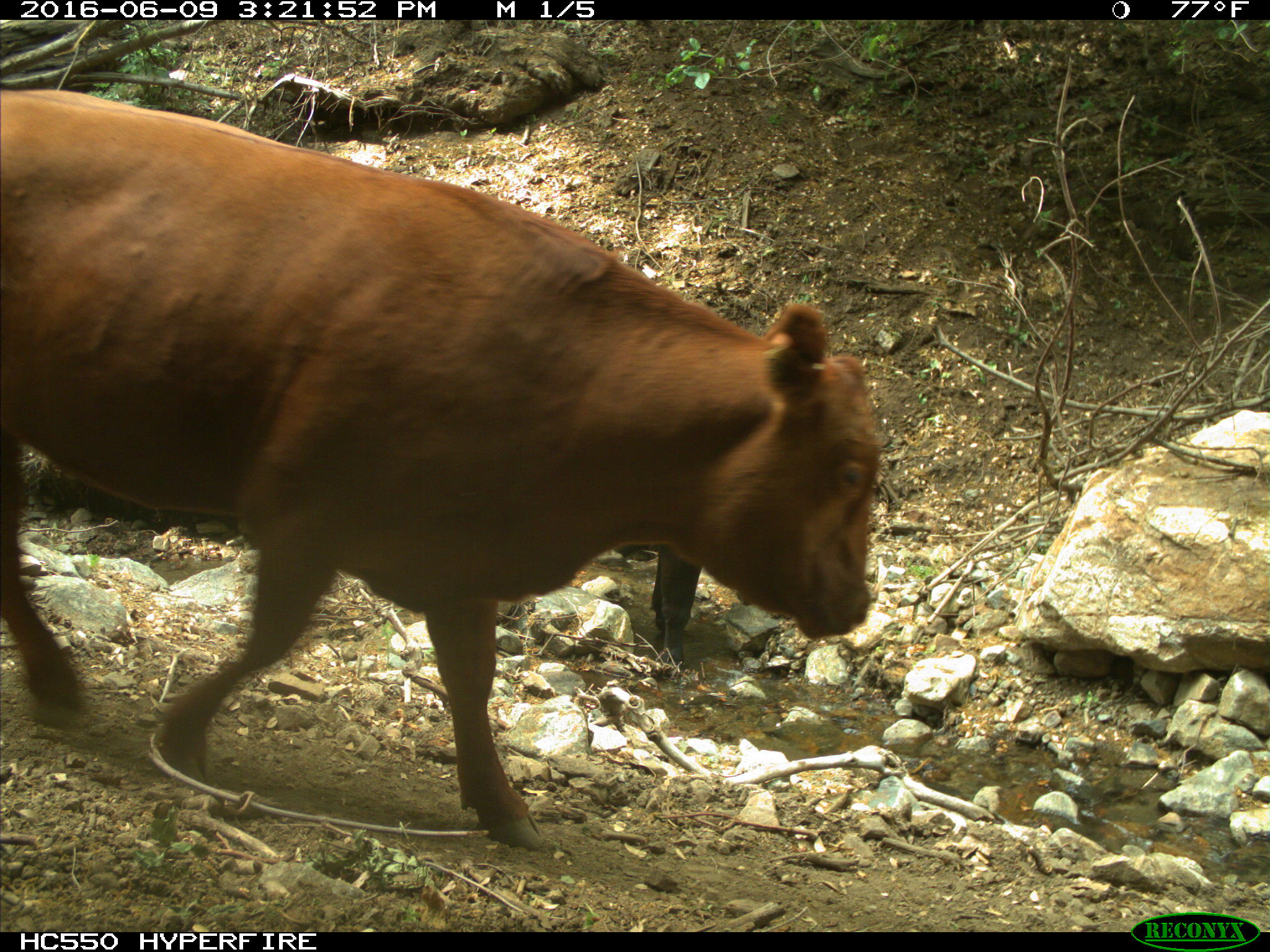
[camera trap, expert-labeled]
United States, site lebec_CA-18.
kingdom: Animalia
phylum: Chordata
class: Mammalia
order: Artiodactyla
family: Bovidae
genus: Bos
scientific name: Bos taurus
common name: domestic cow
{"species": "Bos taurus (domestic cow)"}